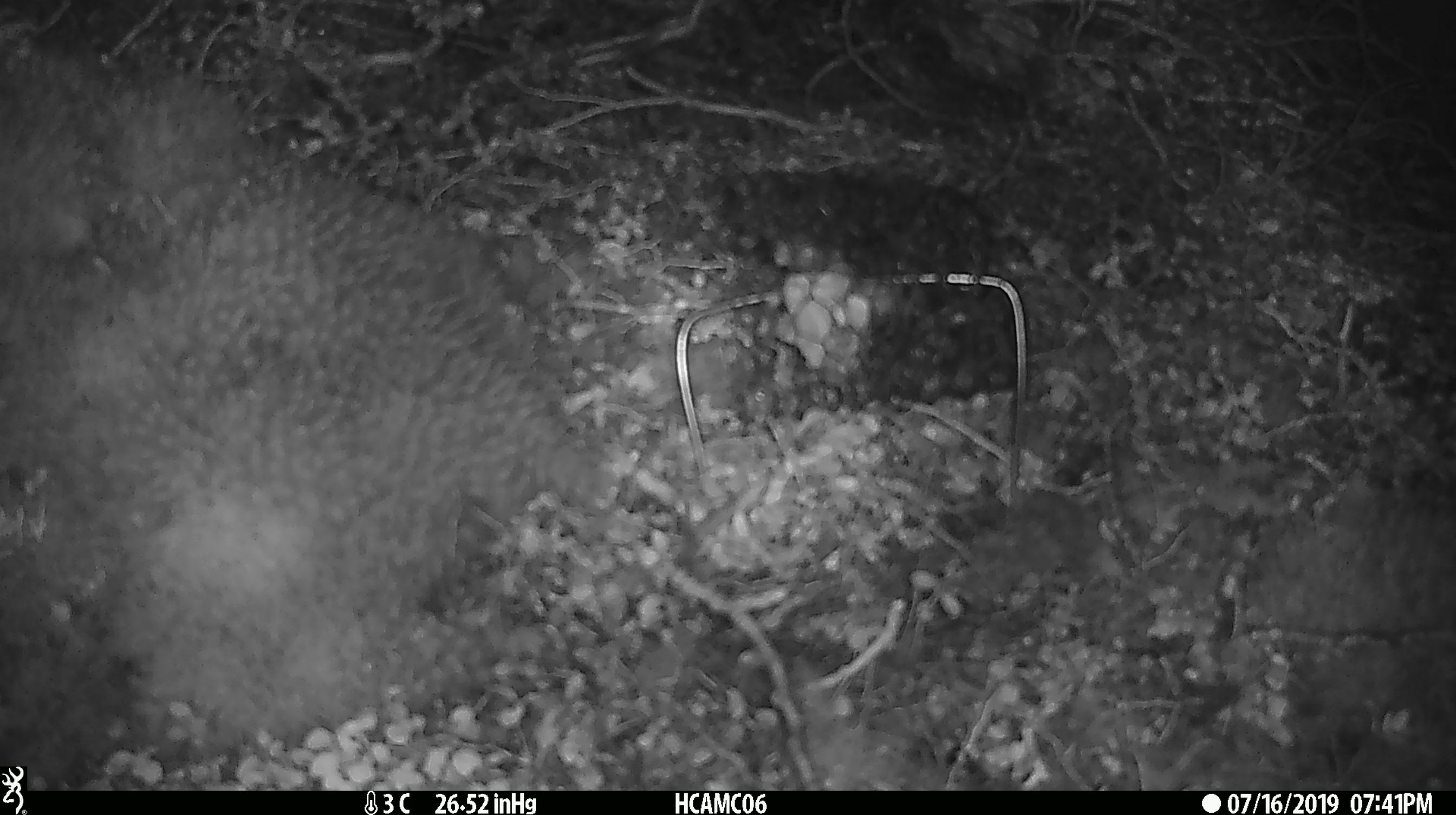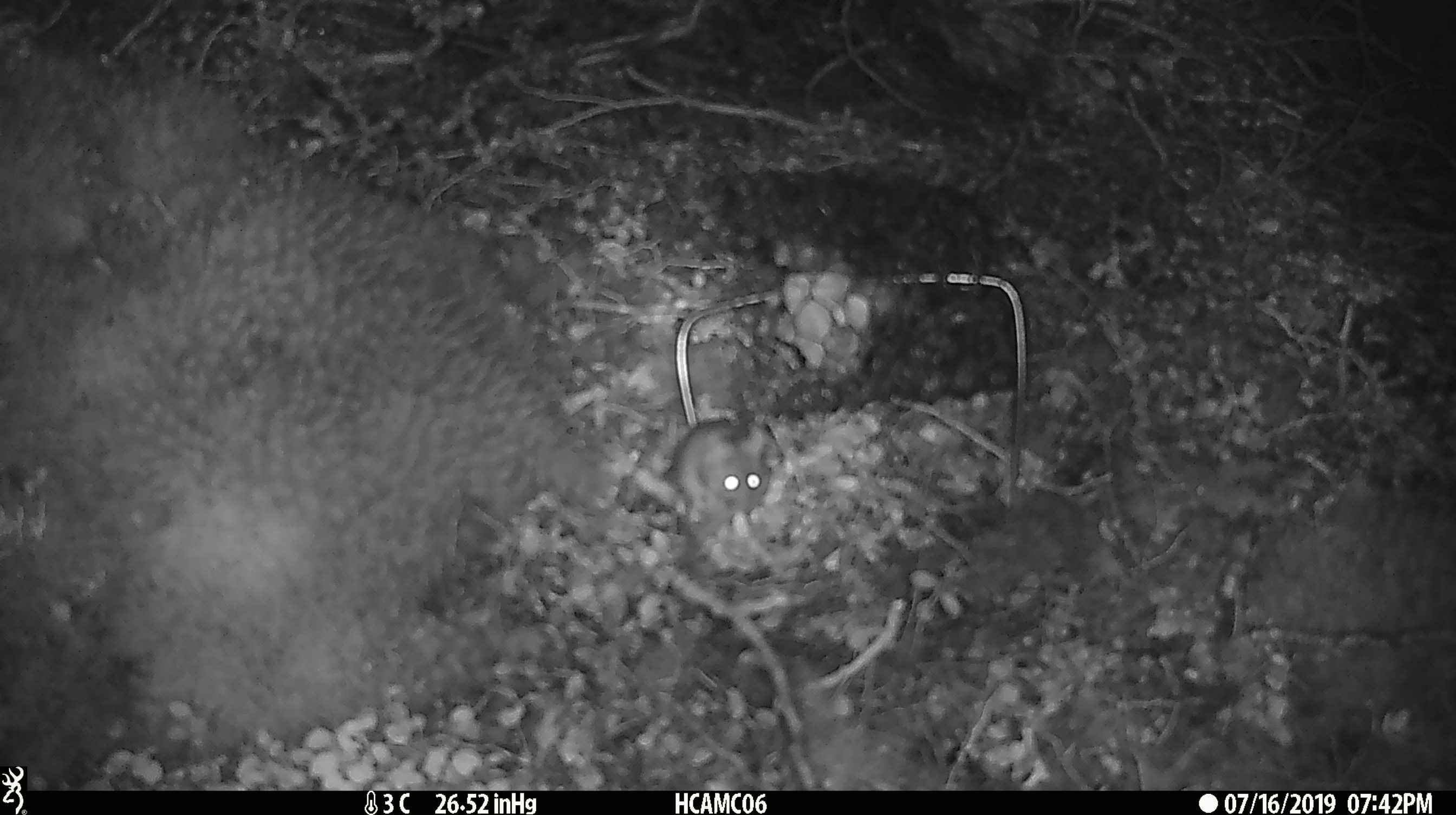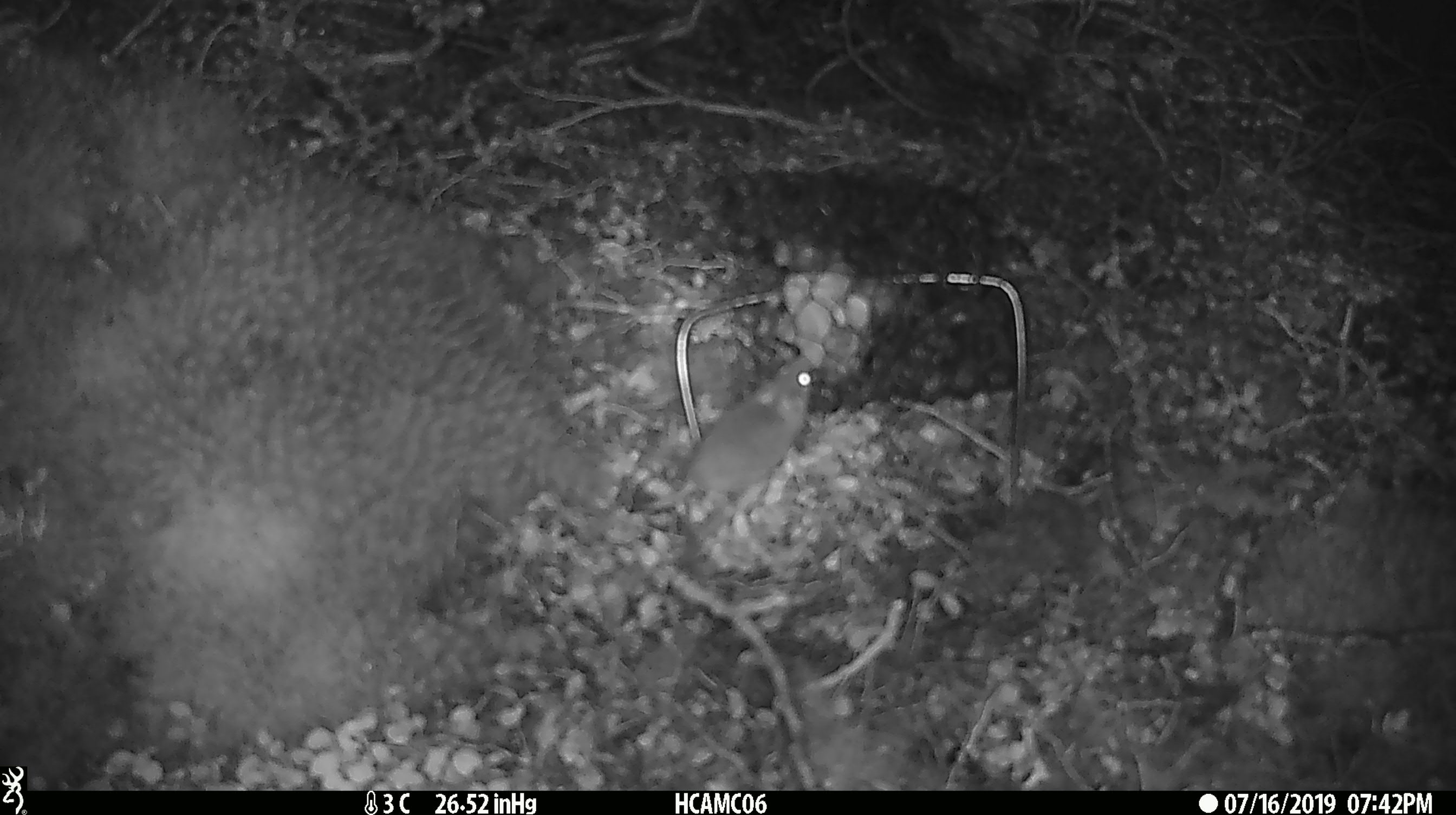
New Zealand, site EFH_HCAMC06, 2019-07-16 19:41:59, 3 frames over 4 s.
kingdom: Animalia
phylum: Chordata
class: Mammalia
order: Rodentia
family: Muridae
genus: Mus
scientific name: Mus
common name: mouse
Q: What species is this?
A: Mouse (Mus).